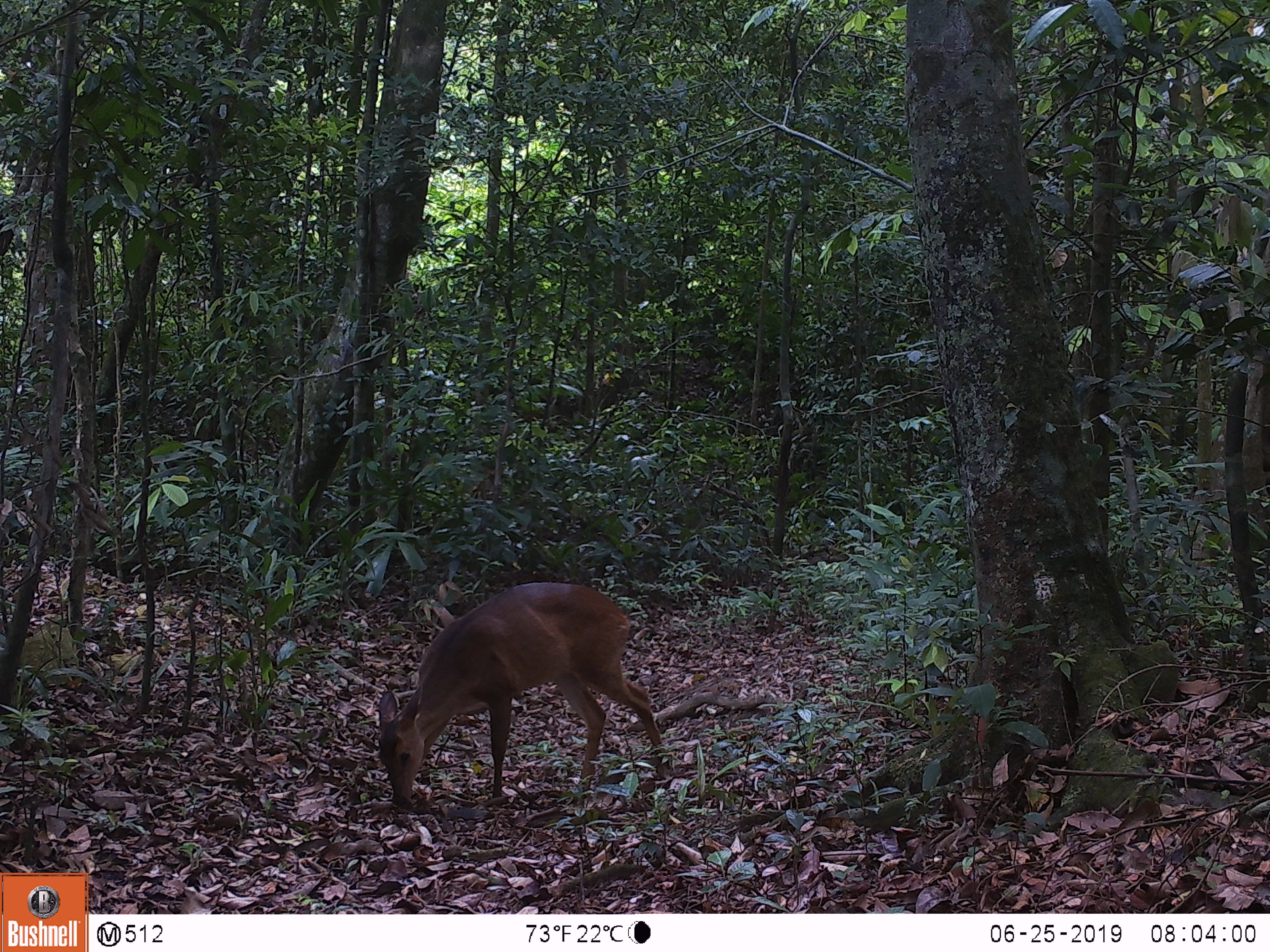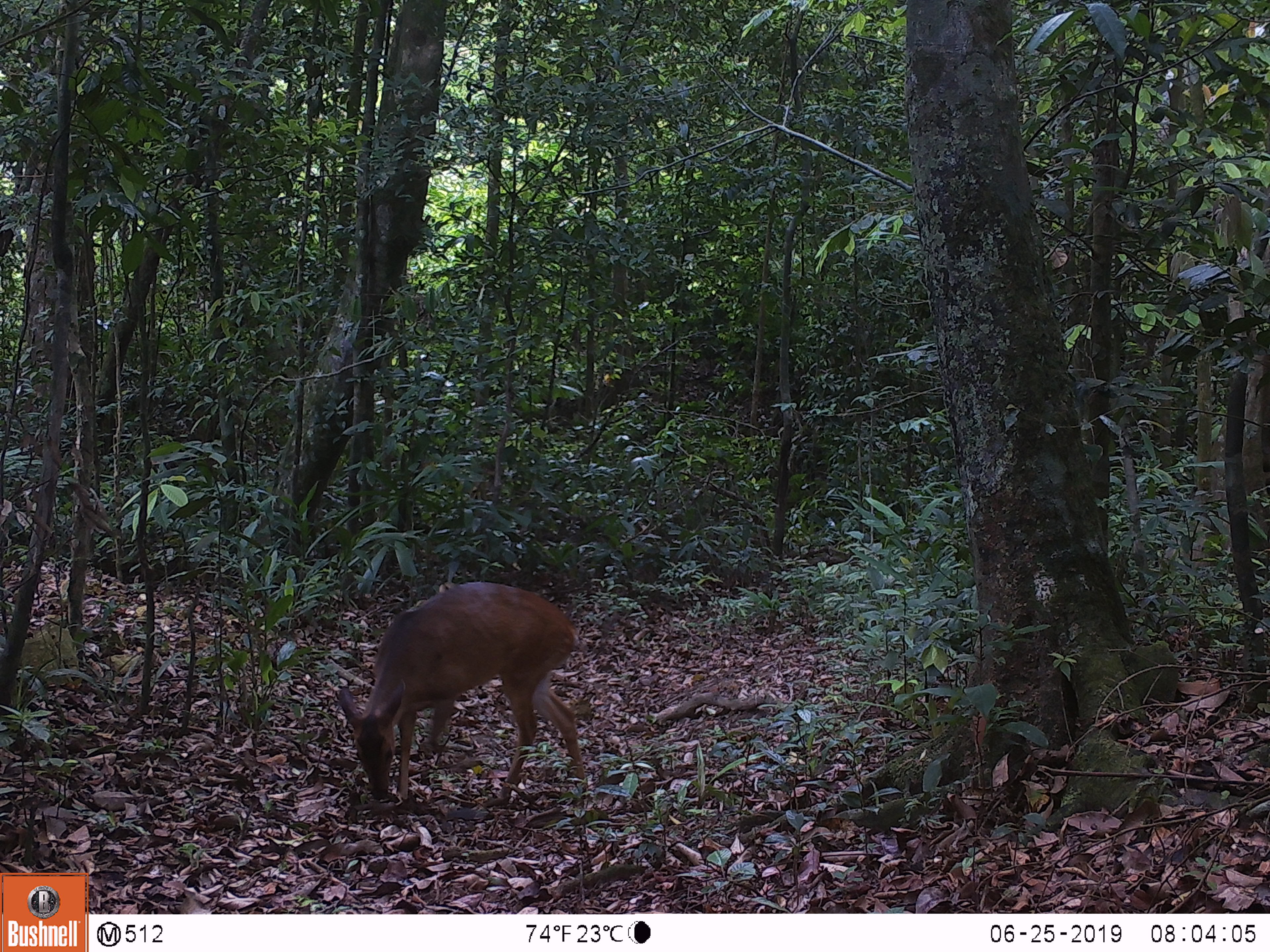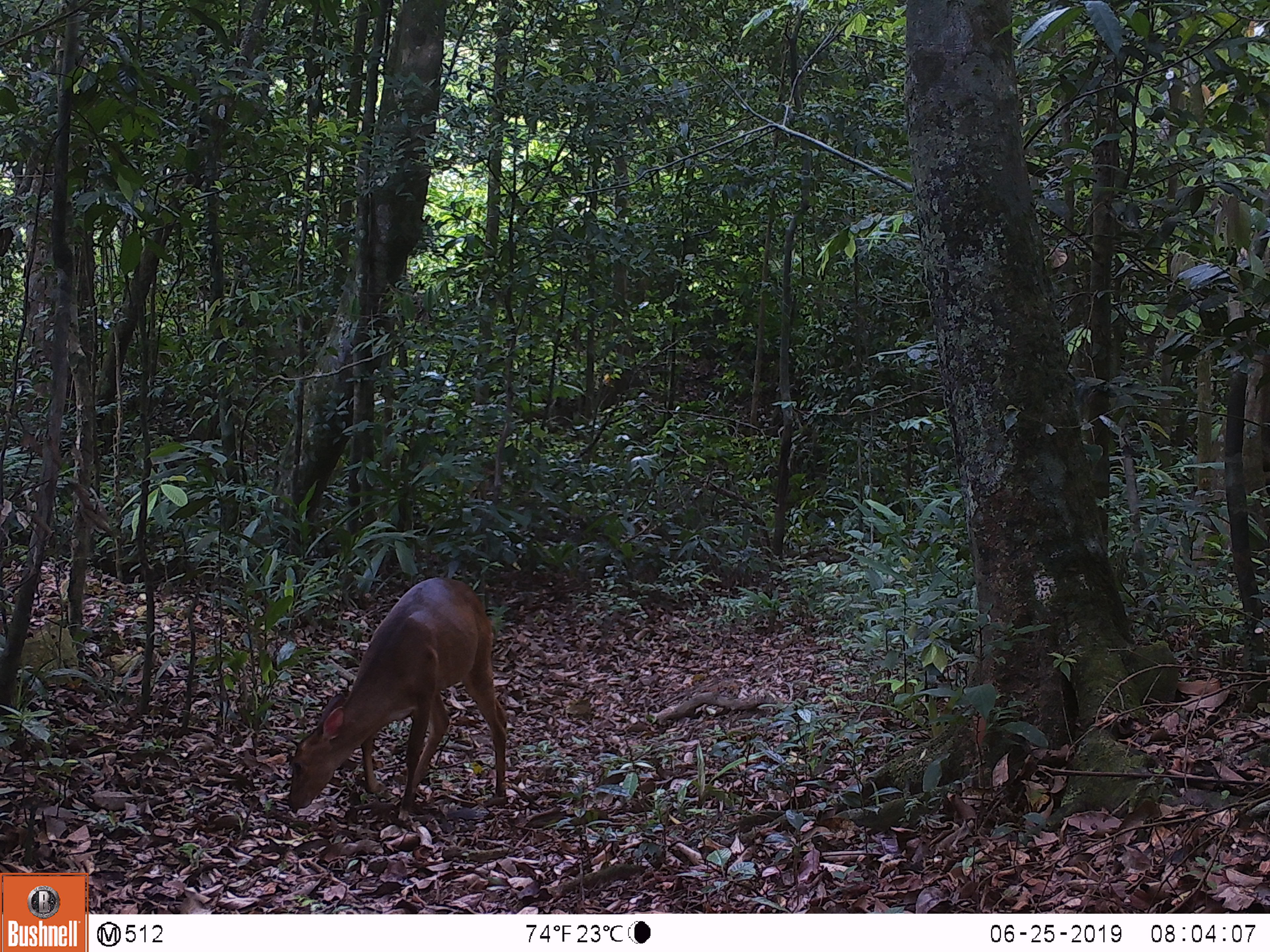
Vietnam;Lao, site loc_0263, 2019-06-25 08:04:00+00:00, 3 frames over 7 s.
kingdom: Animalia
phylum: Chordata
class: Mammalia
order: Artiodactyla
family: Cervidae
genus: Muntiacus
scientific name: Muntiacus vuquangensis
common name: large-antlered muntjac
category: large antlered muntjac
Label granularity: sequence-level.